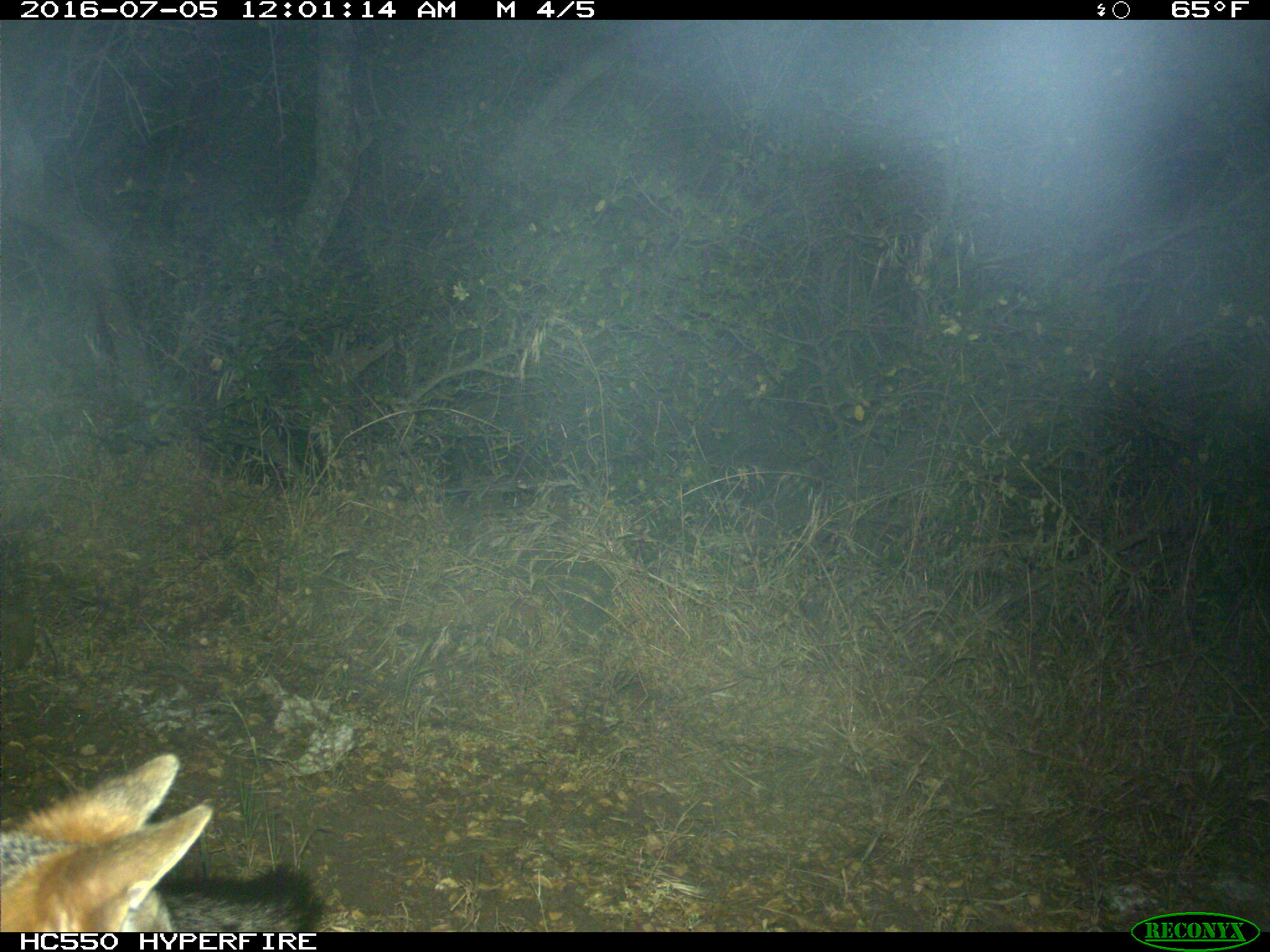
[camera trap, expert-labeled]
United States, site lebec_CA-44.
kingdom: Animalia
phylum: Chordata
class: Mammalia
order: Carnivora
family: Canidae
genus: Urocyon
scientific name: Urocyon cinereoargenteus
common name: gray fox